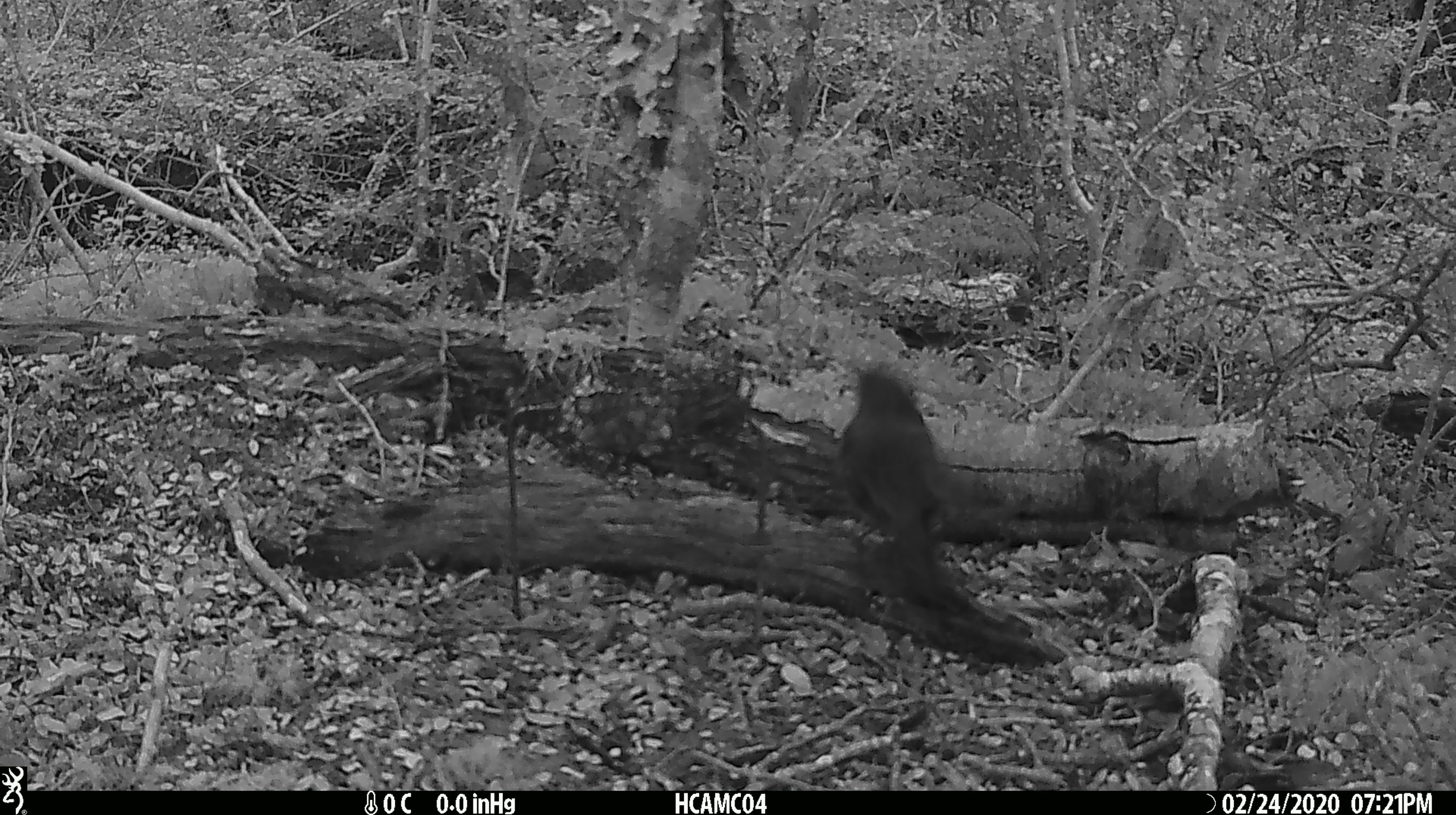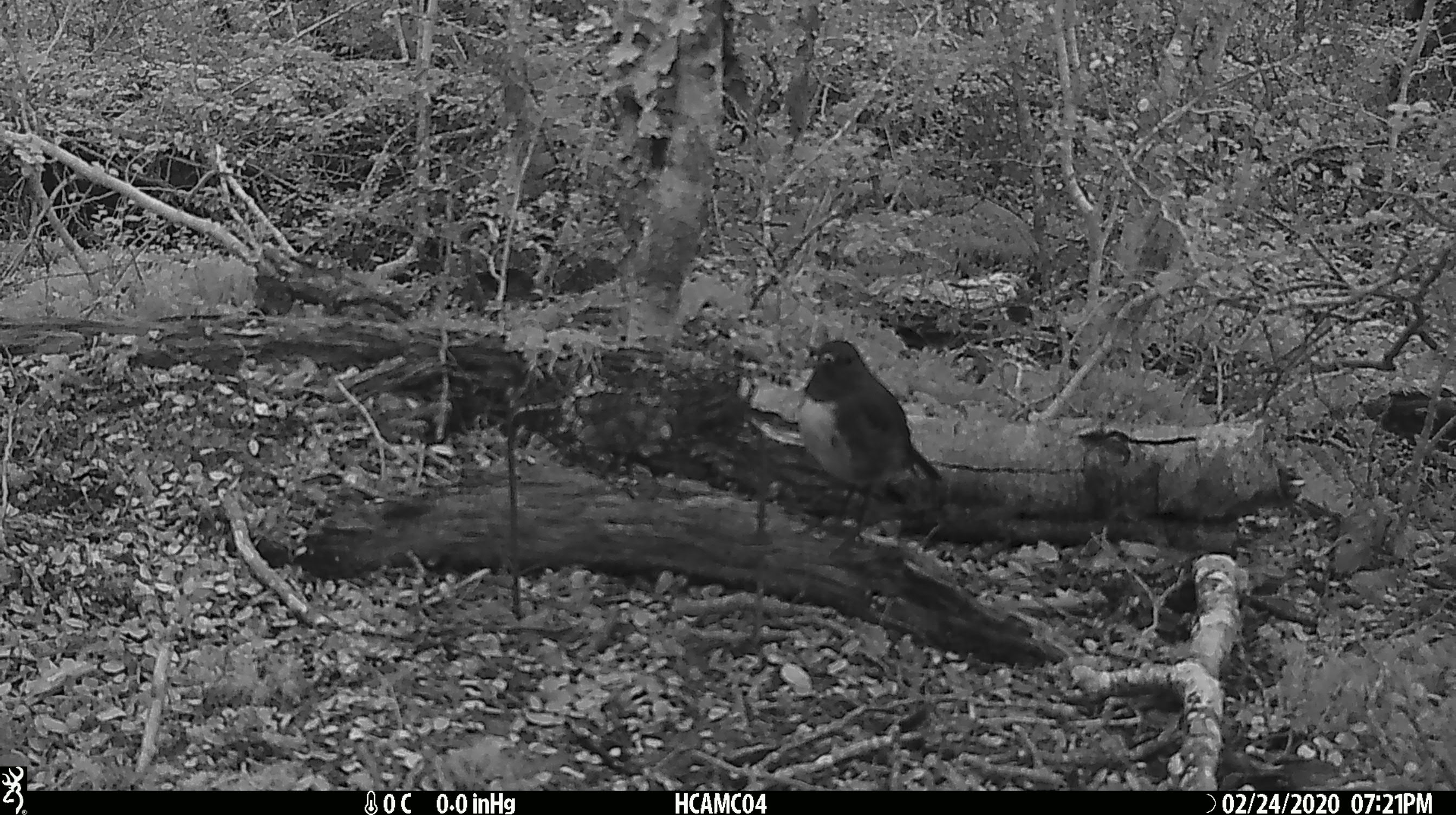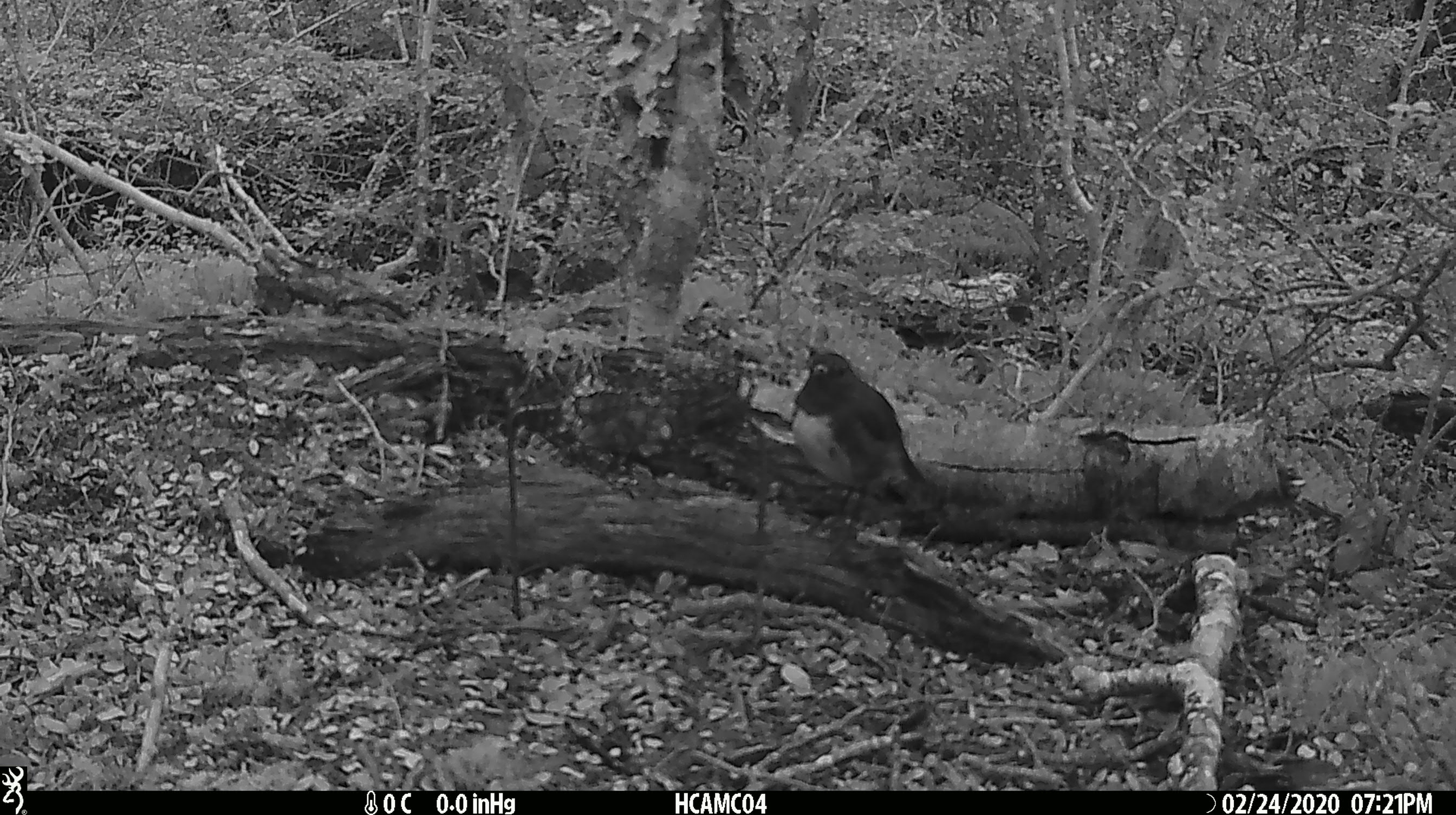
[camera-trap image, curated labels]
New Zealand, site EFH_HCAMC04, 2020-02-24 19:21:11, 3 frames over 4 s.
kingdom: Animalia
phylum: Chordata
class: Aves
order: Passeriformes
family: Petroicidae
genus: Petroica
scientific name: Petroica australis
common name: new zealand robin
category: robin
Robin (new zealand robin) (Petroica australis).